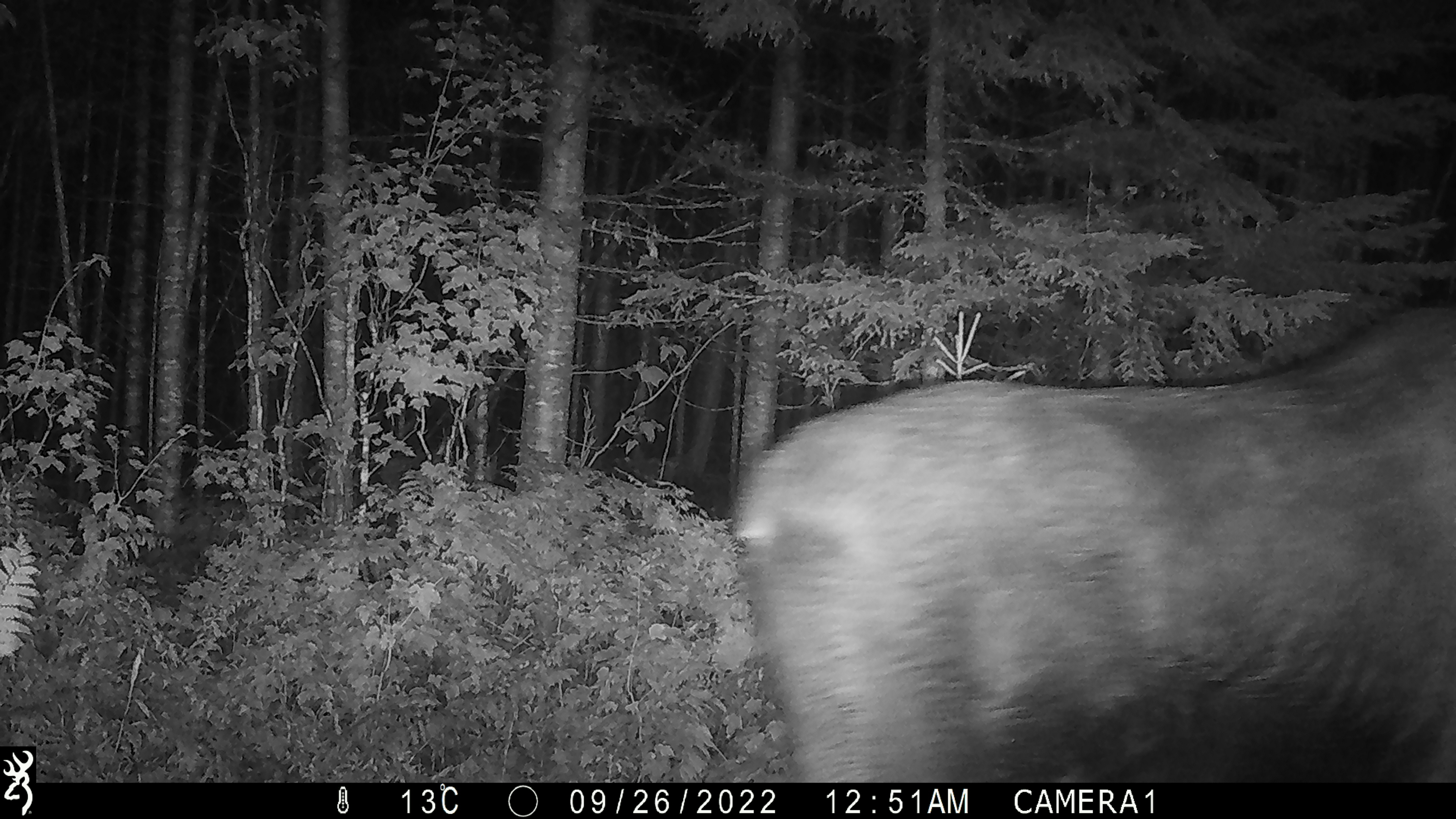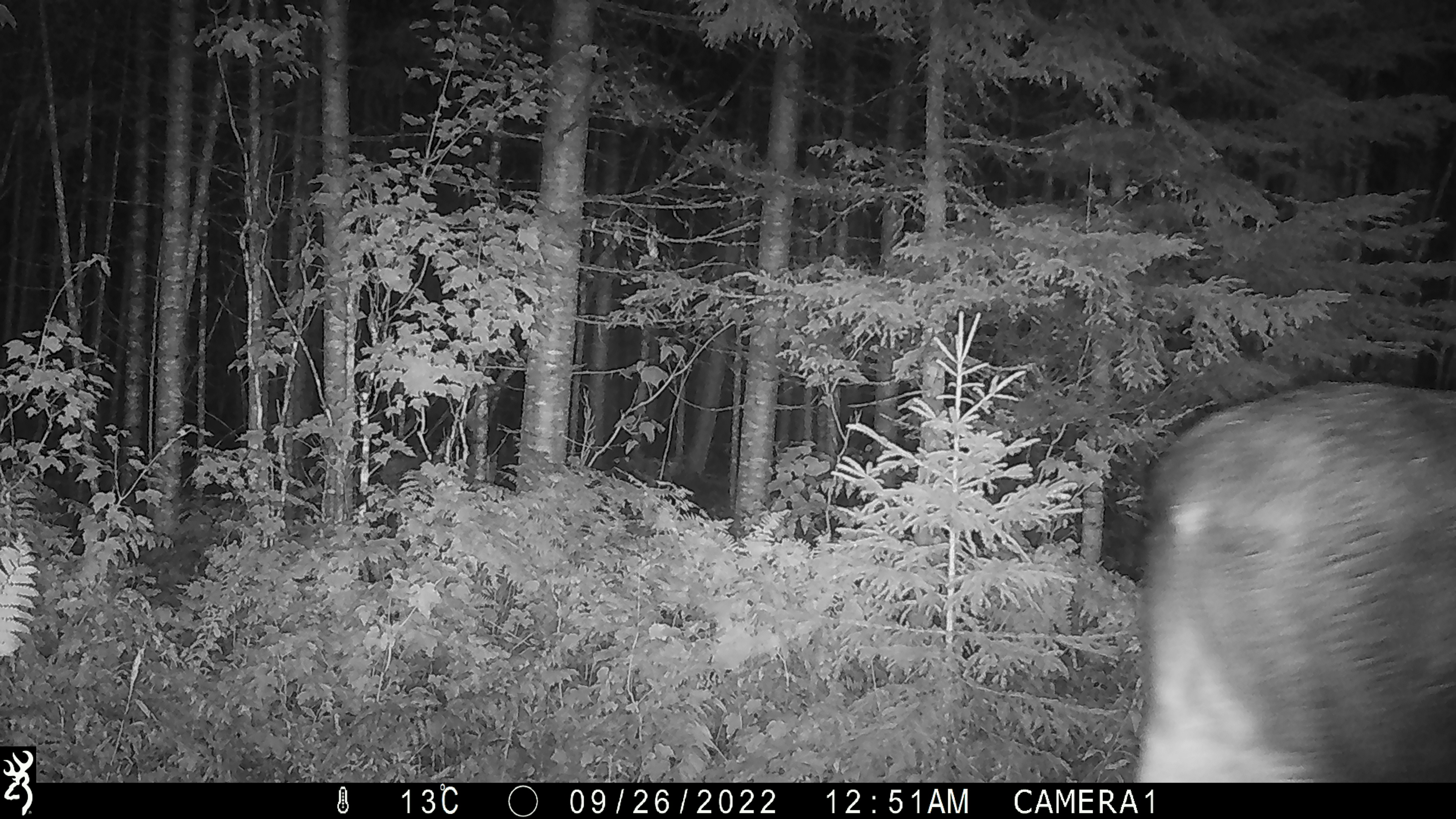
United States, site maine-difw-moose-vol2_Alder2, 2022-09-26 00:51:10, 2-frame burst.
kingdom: Animalia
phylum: Chordata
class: Mammalia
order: Artiodactyla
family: Cervidae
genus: Alces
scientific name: Alces alces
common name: moose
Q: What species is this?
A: Moose (Alces alces).